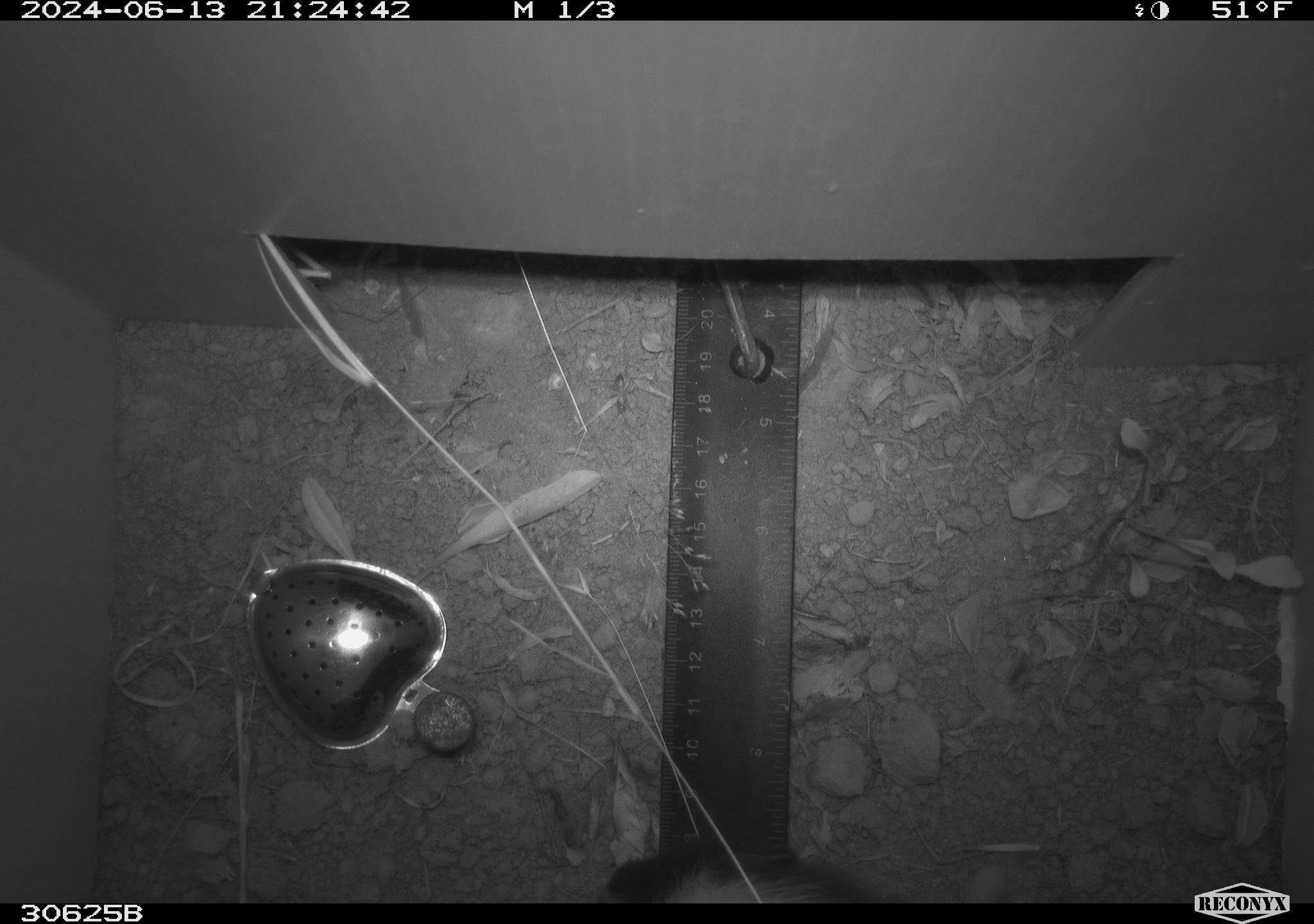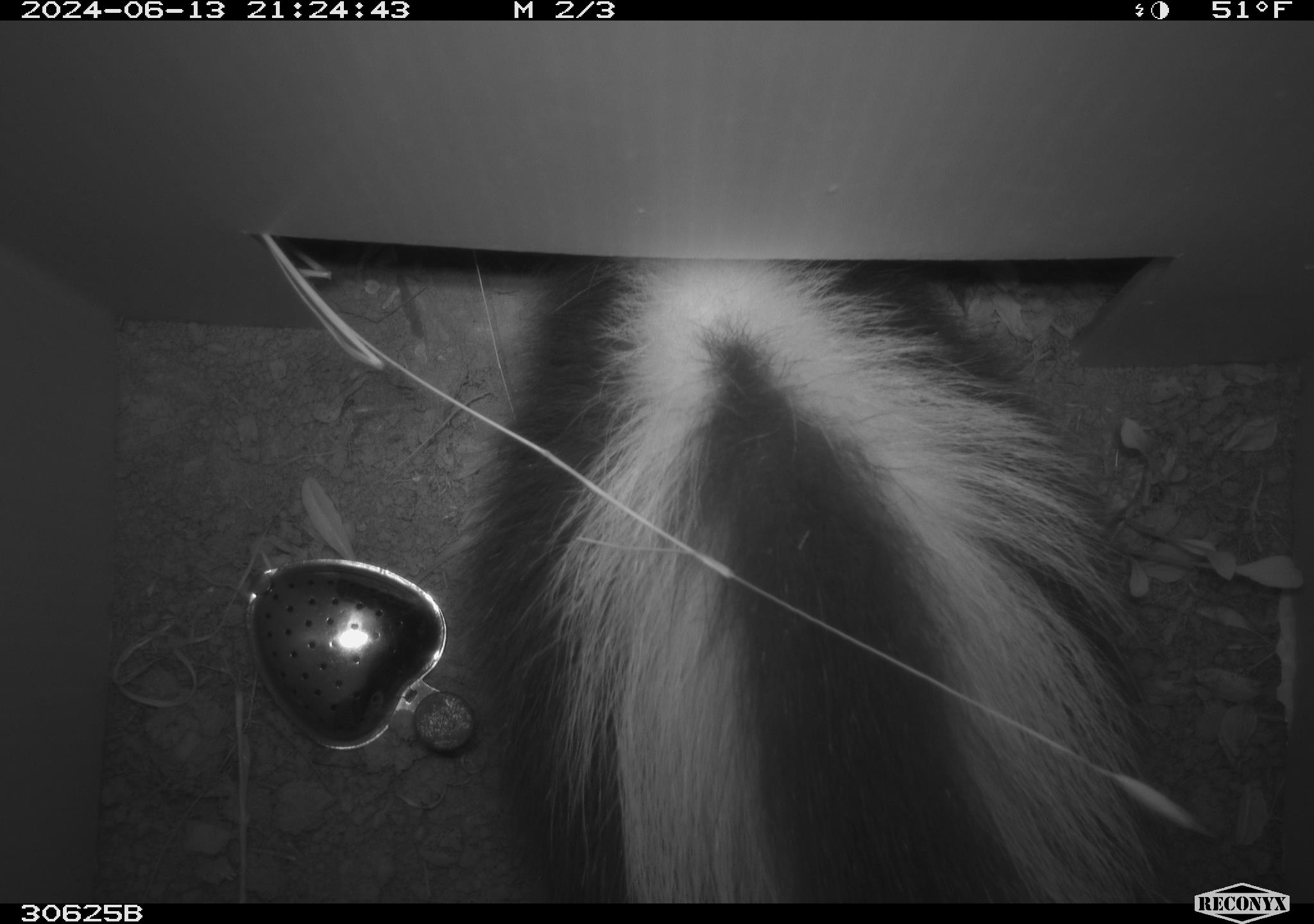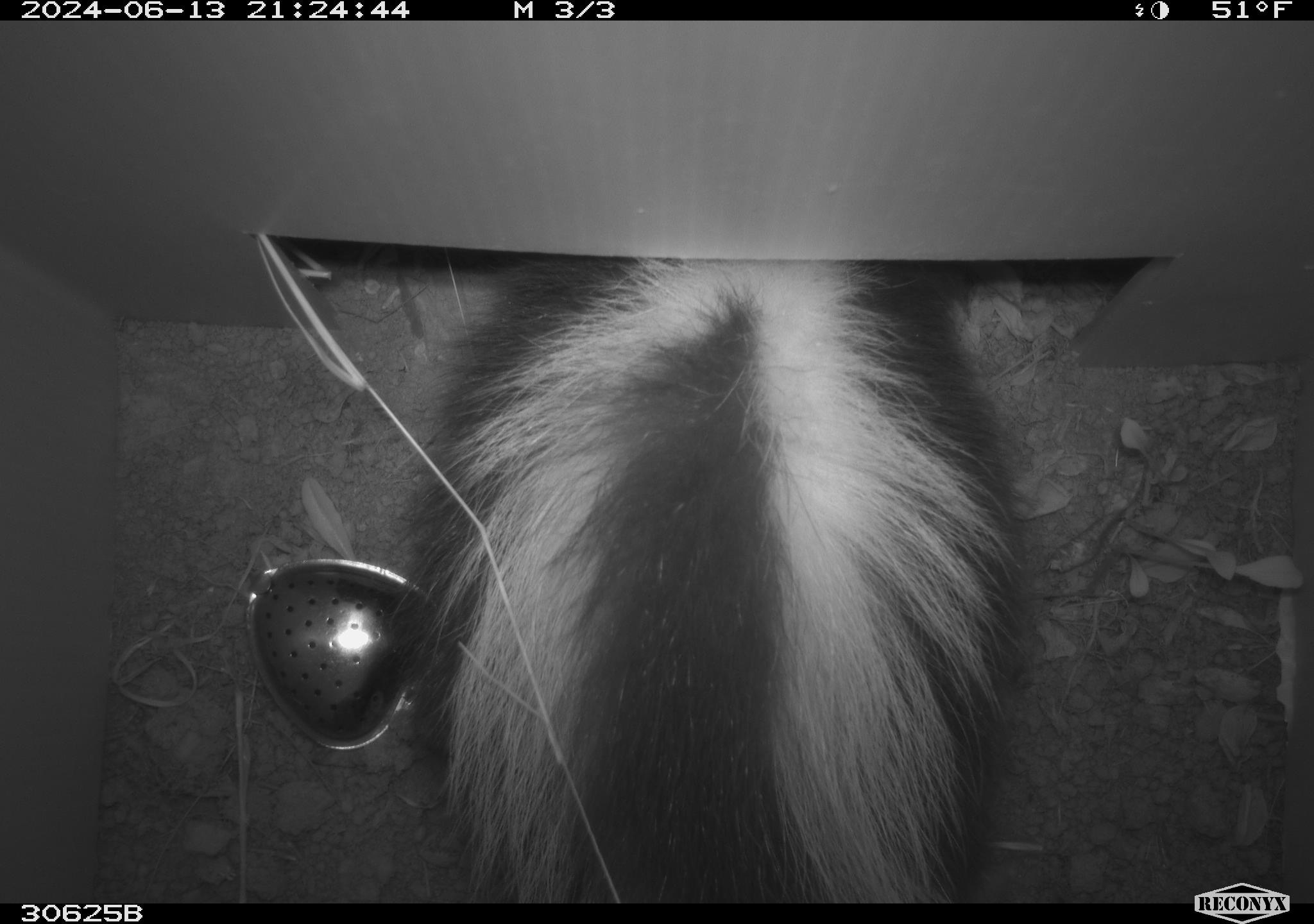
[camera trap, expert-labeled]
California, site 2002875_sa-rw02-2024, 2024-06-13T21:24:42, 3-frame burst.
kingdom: Animalia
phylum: Chordata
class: Mammalia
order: Carnivora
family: Mephitidae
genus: Mephitis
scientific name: Mephitis mephitis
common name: striped skunk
Striped skunk (Mephitis mephitis).